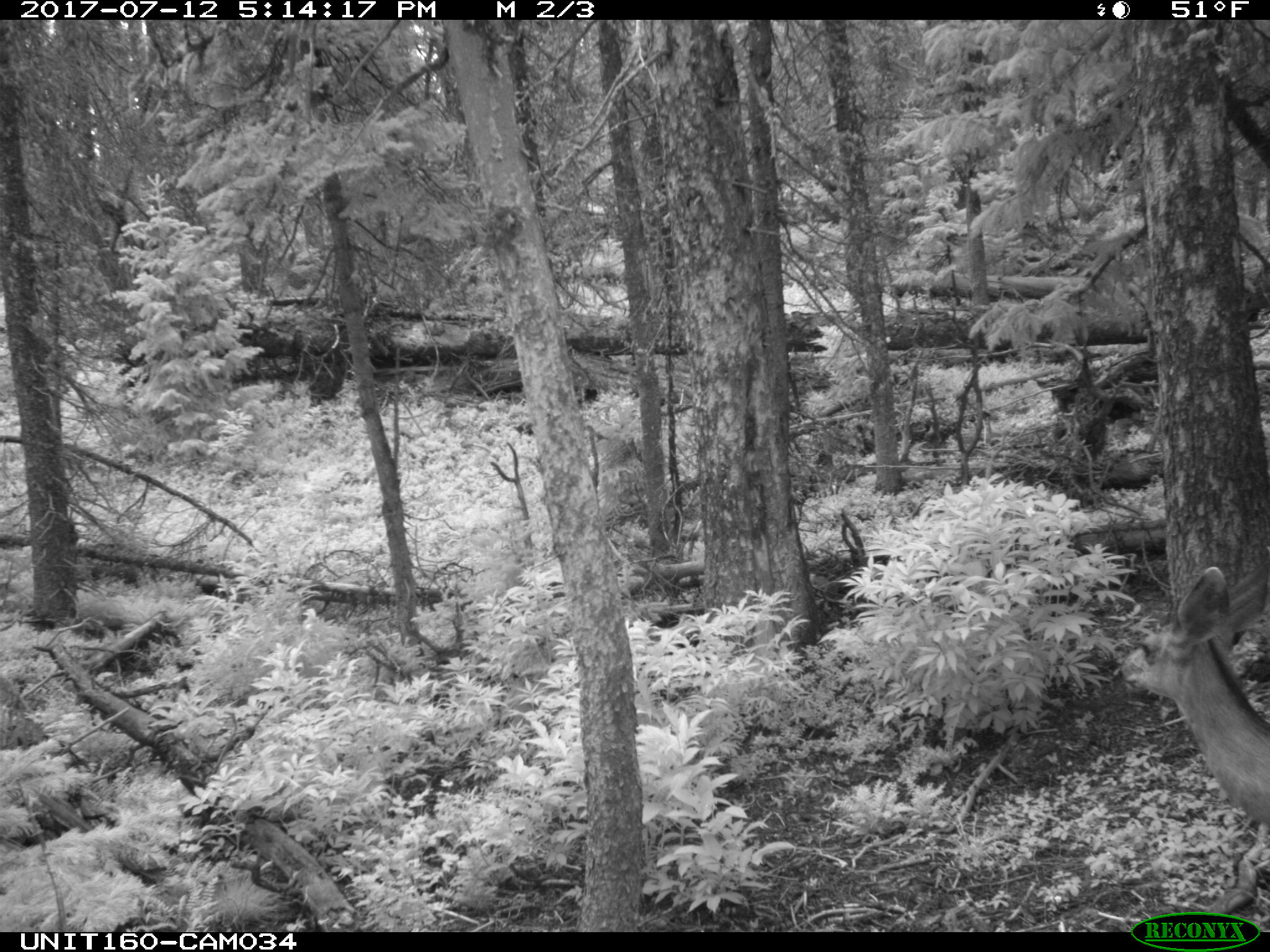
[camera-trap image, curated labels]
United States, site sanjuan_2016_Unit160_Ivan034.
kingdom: Animalia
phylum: Chordata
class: Mammalia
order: Artiodactyla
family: Cervidae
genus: Odocoileus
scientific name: Odocoileus hemionus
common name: mule deer